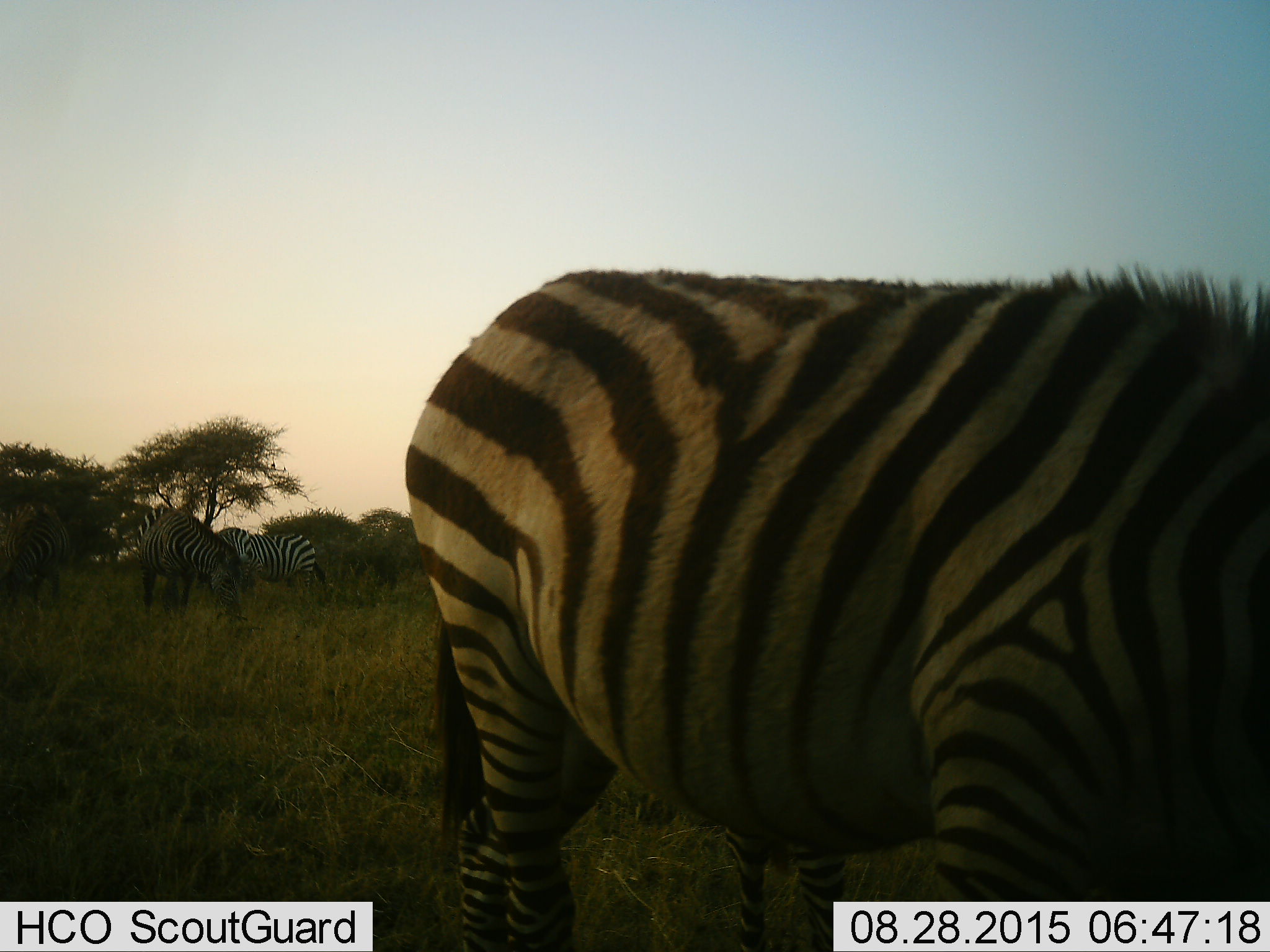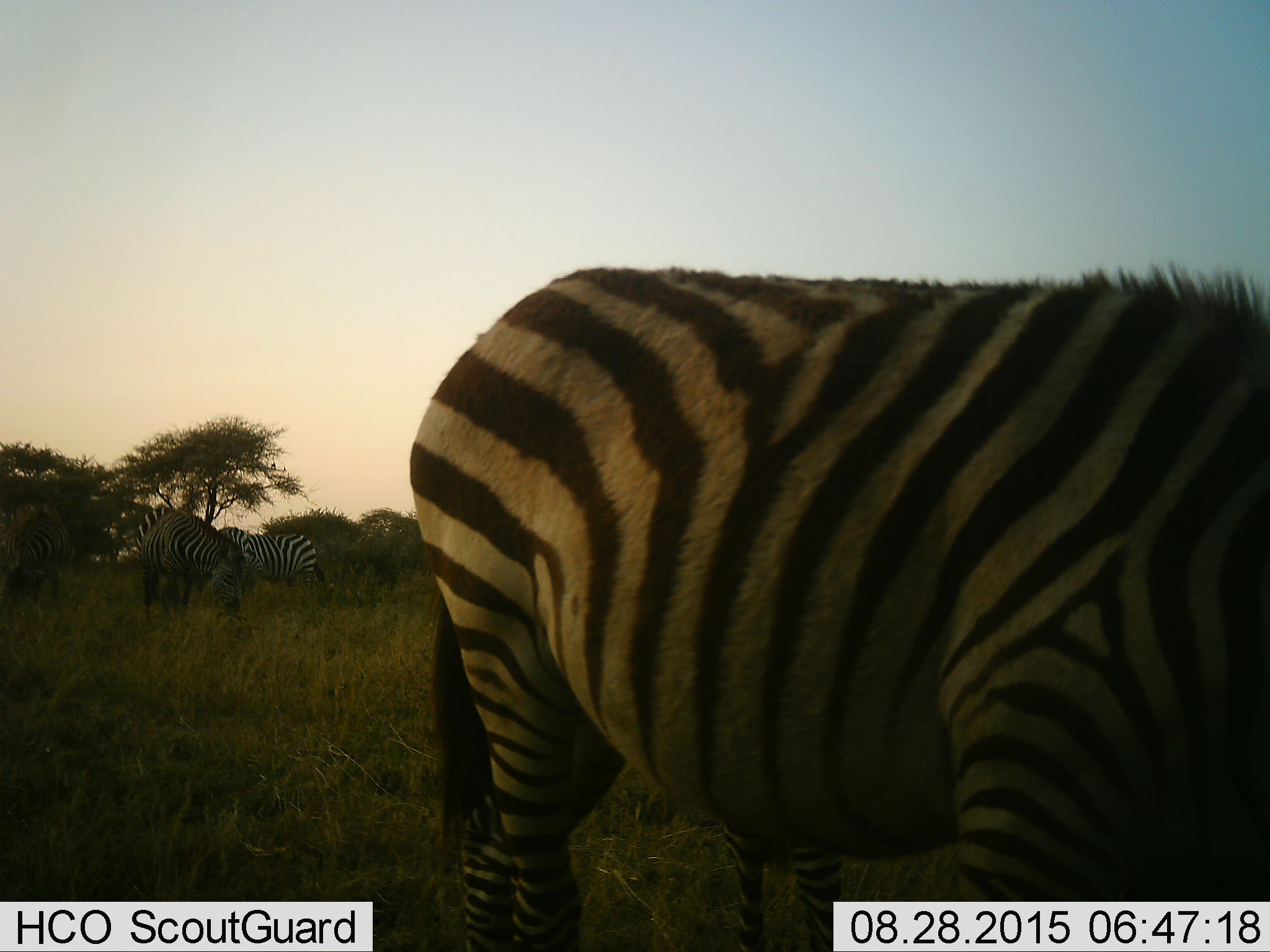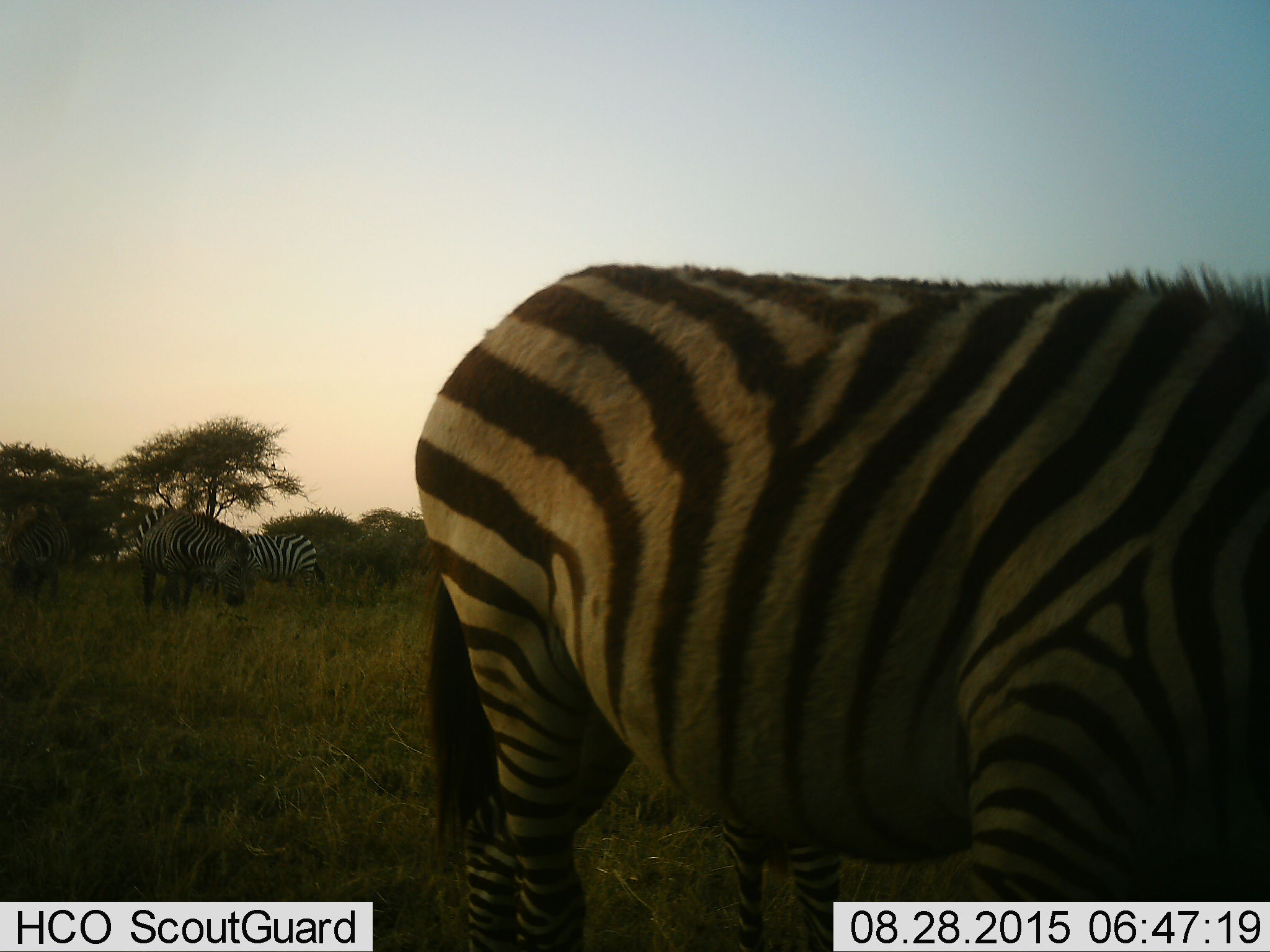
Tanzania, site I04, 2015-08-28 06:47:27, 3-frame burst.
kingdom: Animalia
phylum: Chordata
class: Mammalia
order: Perissodactyla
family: Equidae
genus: Equus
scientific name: Equus quagga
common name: plains zebra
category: zebra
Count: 4.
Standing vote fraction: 60%.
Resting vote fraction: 10%.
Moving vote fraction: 30%.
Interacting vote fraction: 0%.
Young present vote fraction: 10%.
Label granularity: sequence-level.